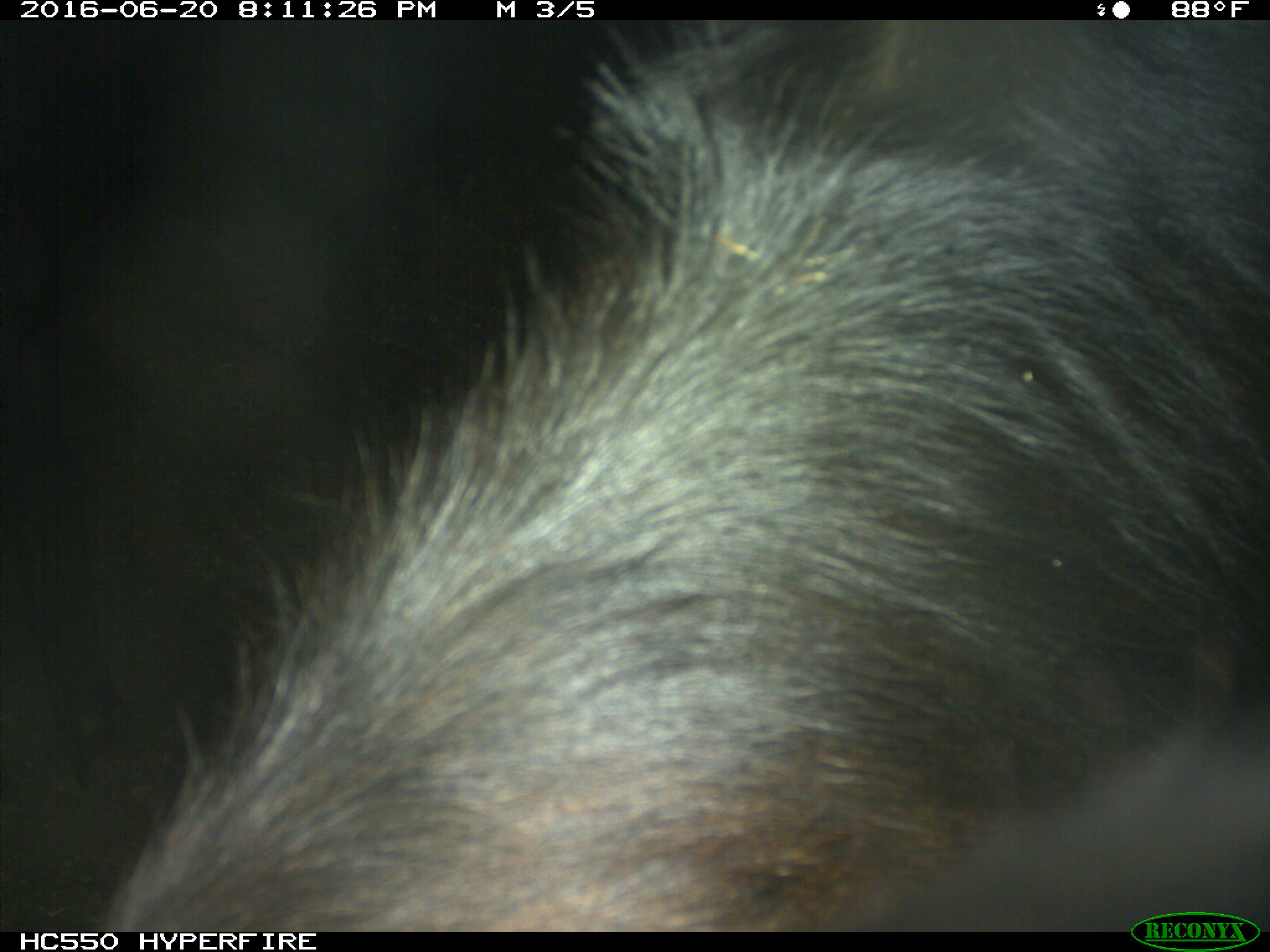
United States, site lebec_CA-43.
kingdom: Animalia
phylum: Chordata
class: Mammalia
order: Artiodactyla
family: Bovidae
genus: Bos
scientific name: Bos taurus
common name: domestic cow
Bos taurus (domestic cow).